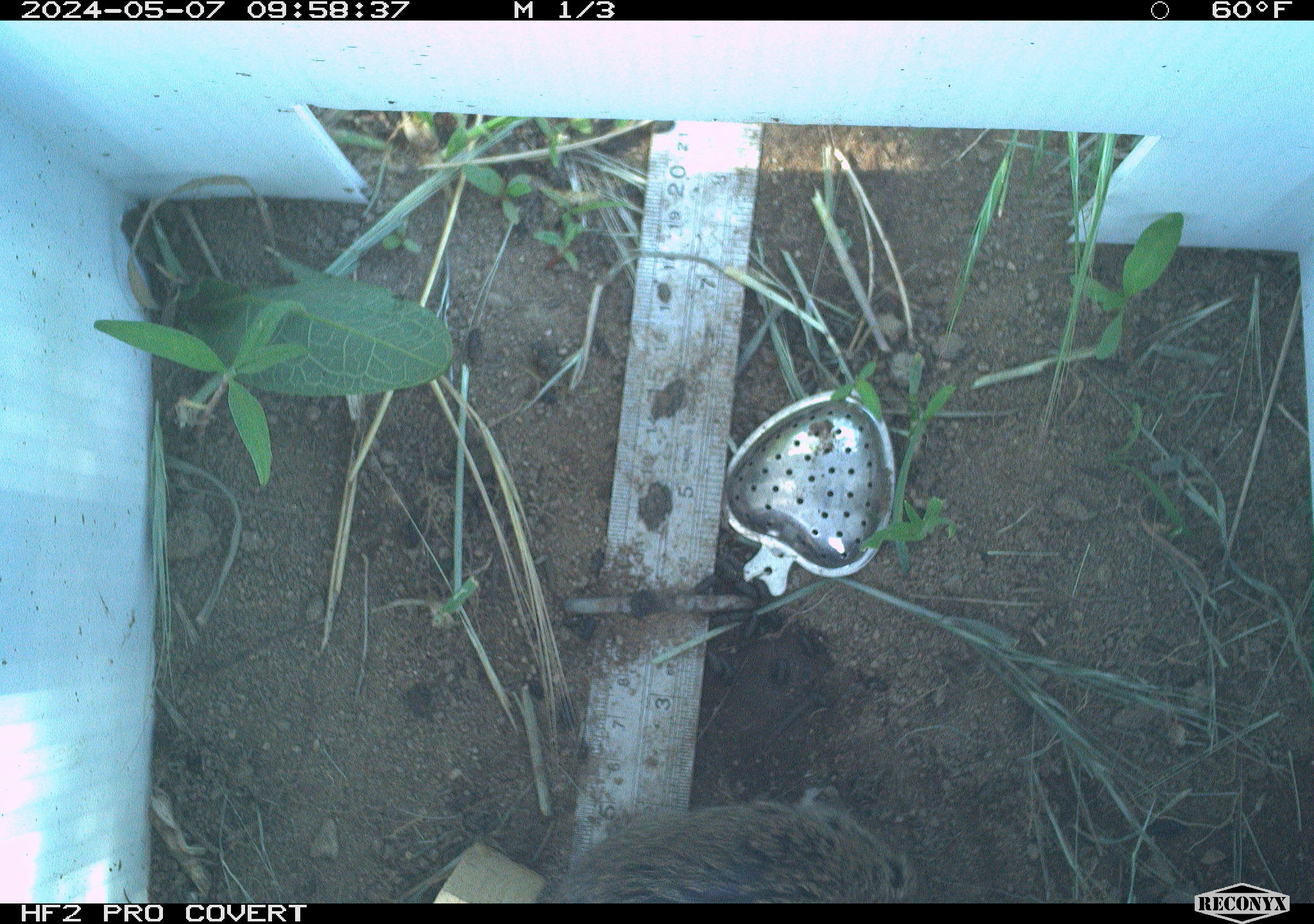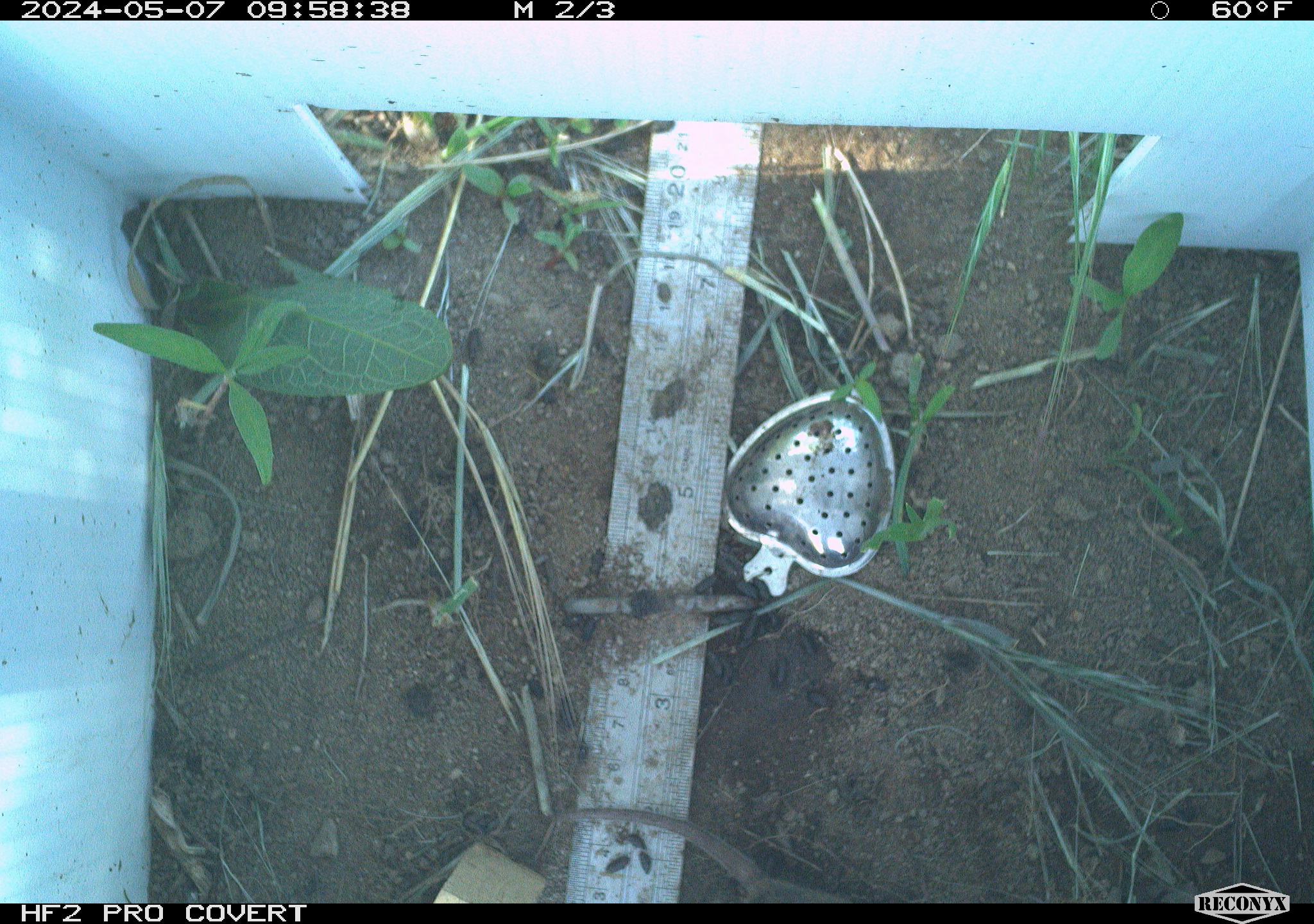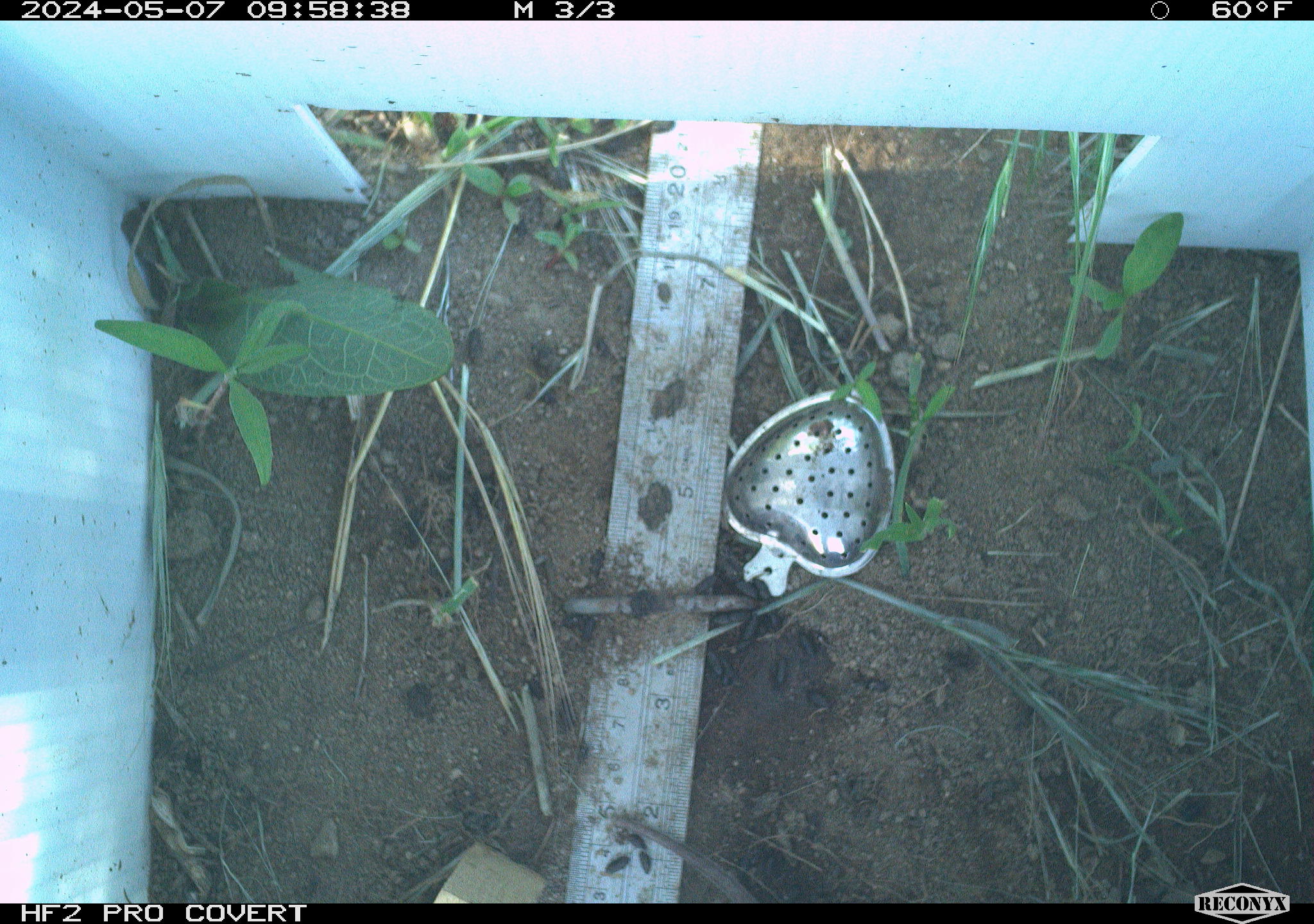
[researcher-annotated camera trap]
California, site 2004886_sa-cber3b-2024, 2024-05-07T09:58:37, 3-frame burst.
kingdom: Animalia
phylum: Chordata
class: Mammalia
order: Rodentia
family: Cricetidae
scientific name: Arvicolinae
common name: voles, lemmings, and muskrats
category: arvicolinae subfamily